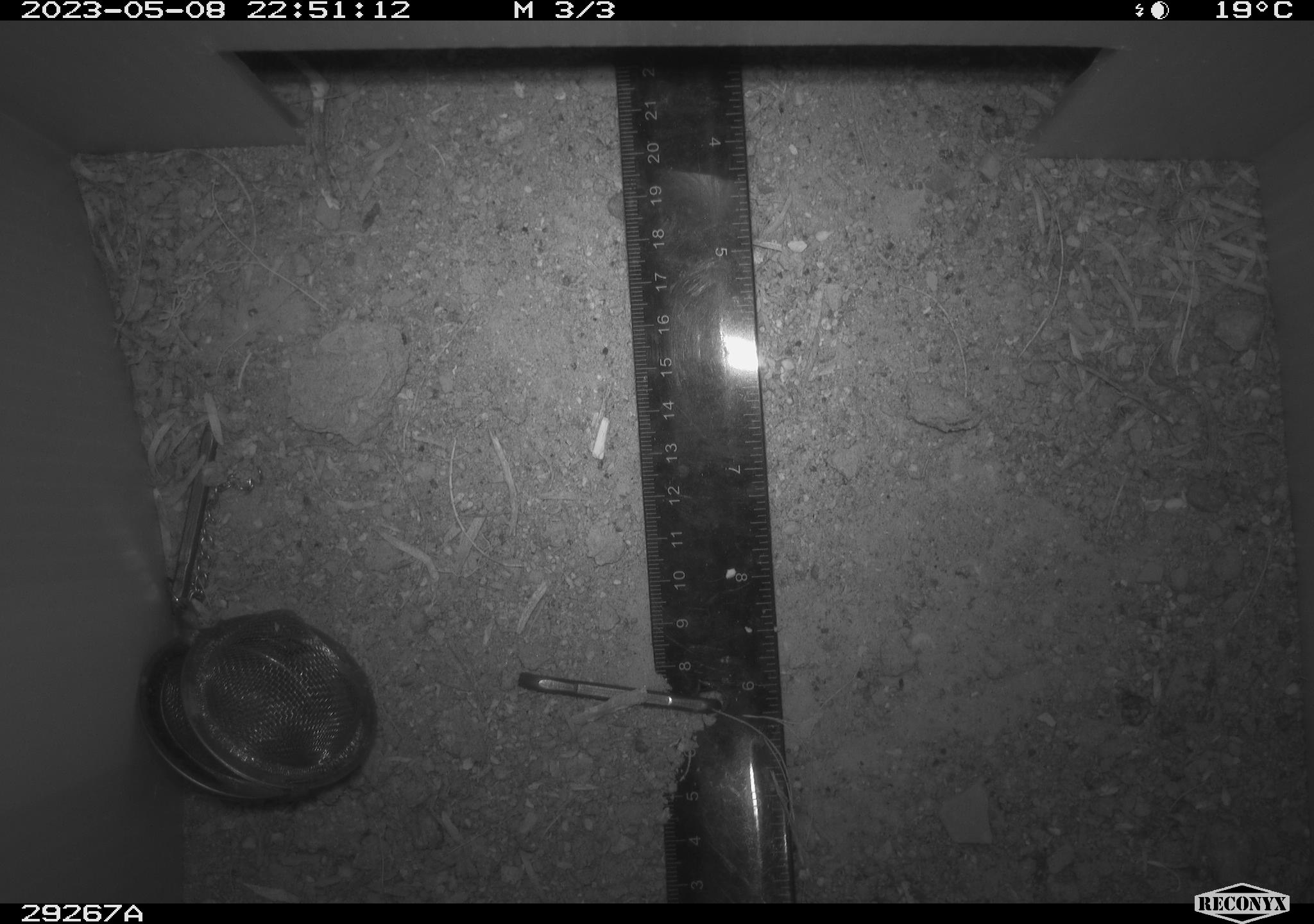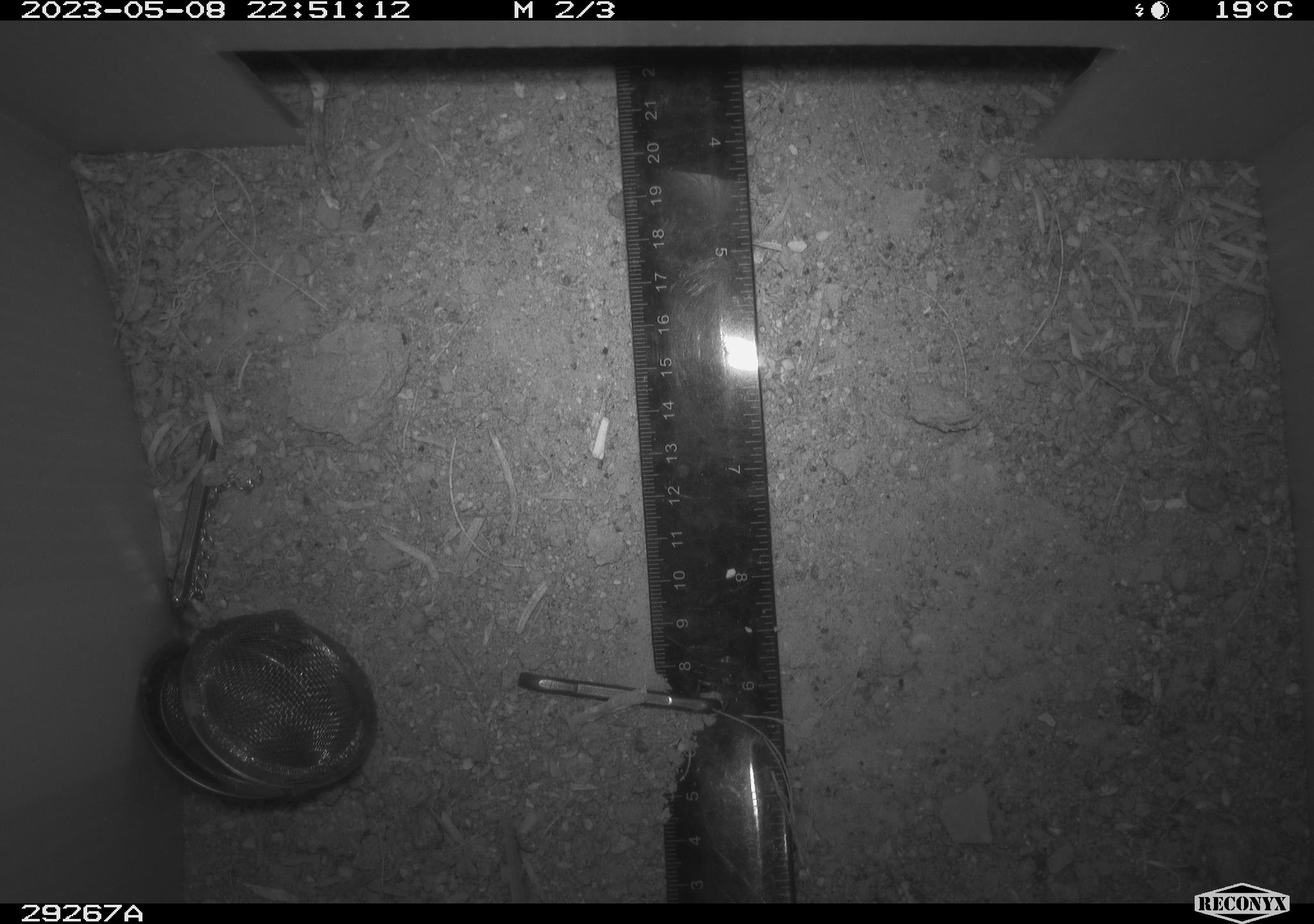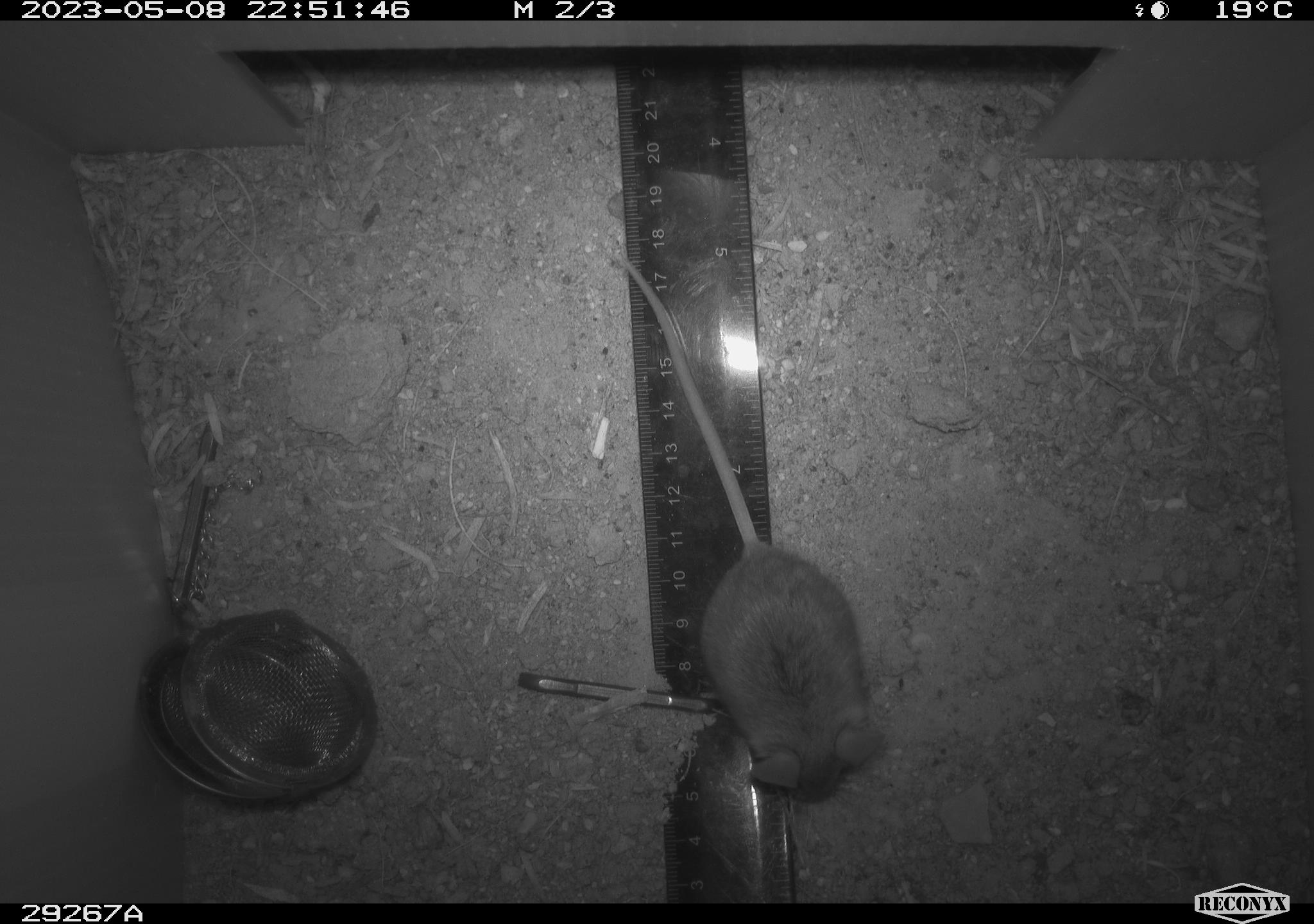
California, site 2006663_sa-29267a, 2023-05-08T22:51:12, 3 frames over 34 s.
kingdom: Animalia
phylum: Chordata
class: Mammalia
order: Rodentia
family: Cricetidae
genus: Peromyscus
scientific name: Peromyscus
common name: deer mice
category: peromyscus species